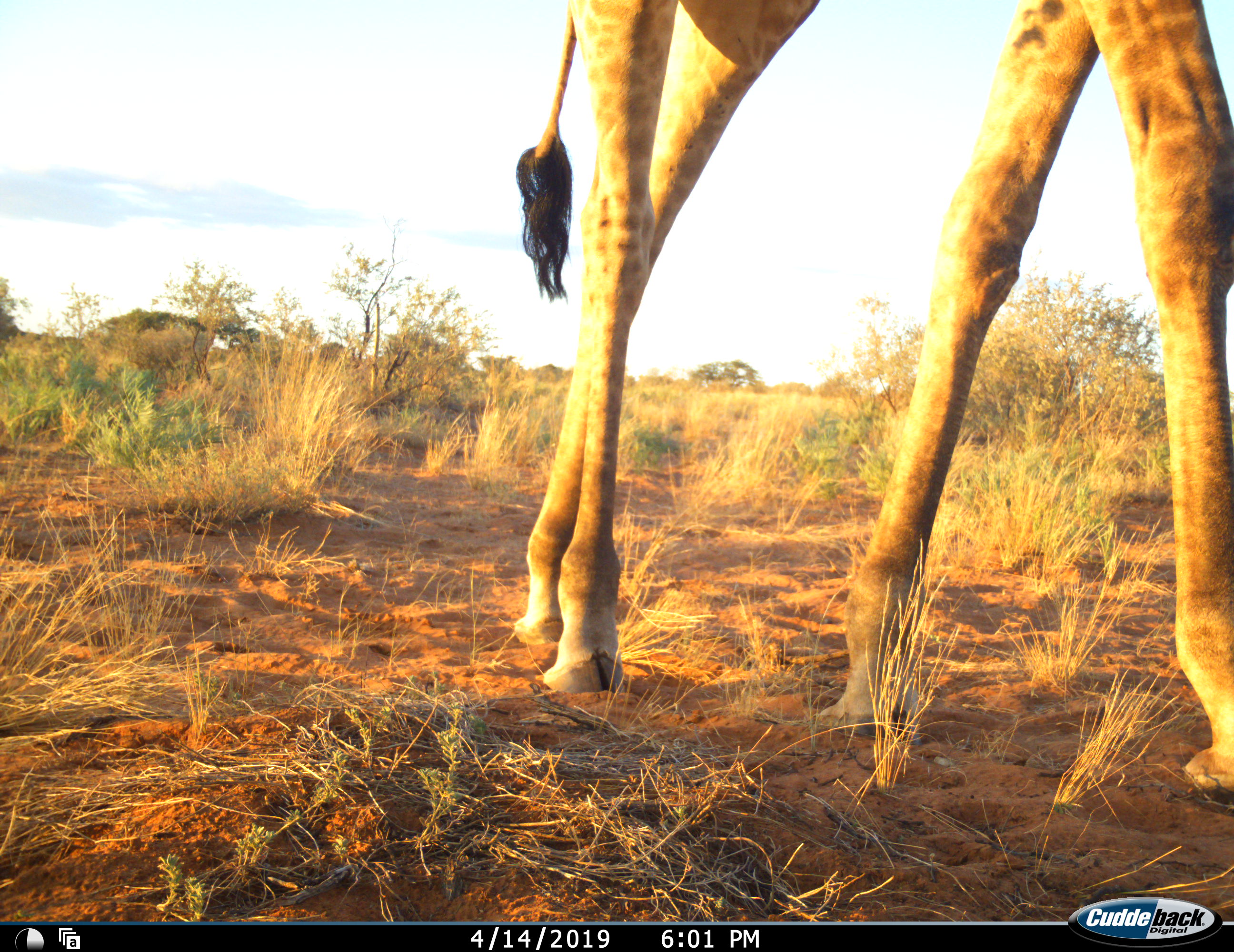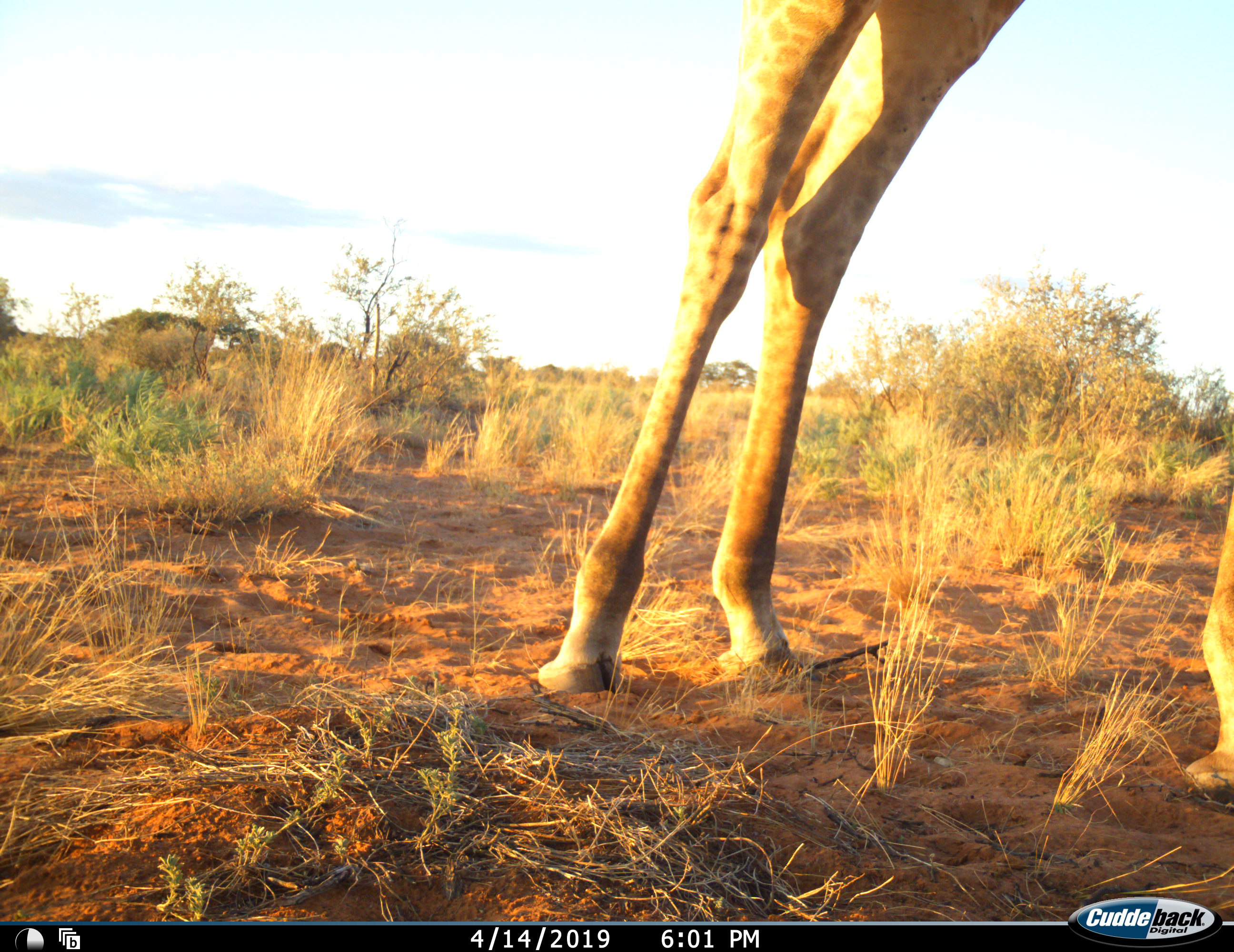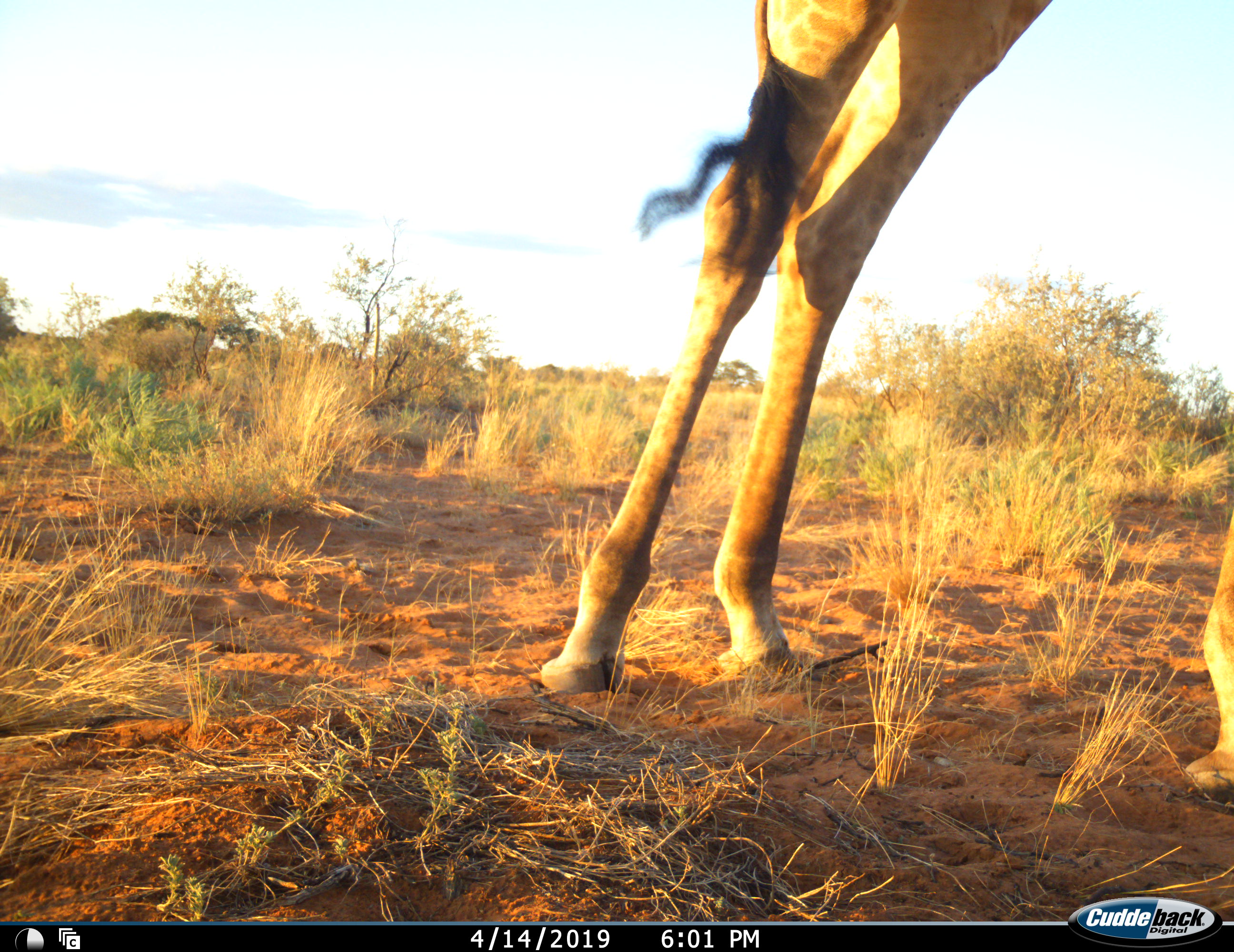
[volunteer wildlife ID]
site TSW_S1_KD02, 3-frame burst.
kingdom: Animalia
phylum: Chordata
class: Mammalia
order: Artiodactyla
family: Giraffidae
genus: Giraffa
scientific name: Giraffa camelopardalis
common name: giraffe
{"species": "giraffe (Giraffa camelopardalis)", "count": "1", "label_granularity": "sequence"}